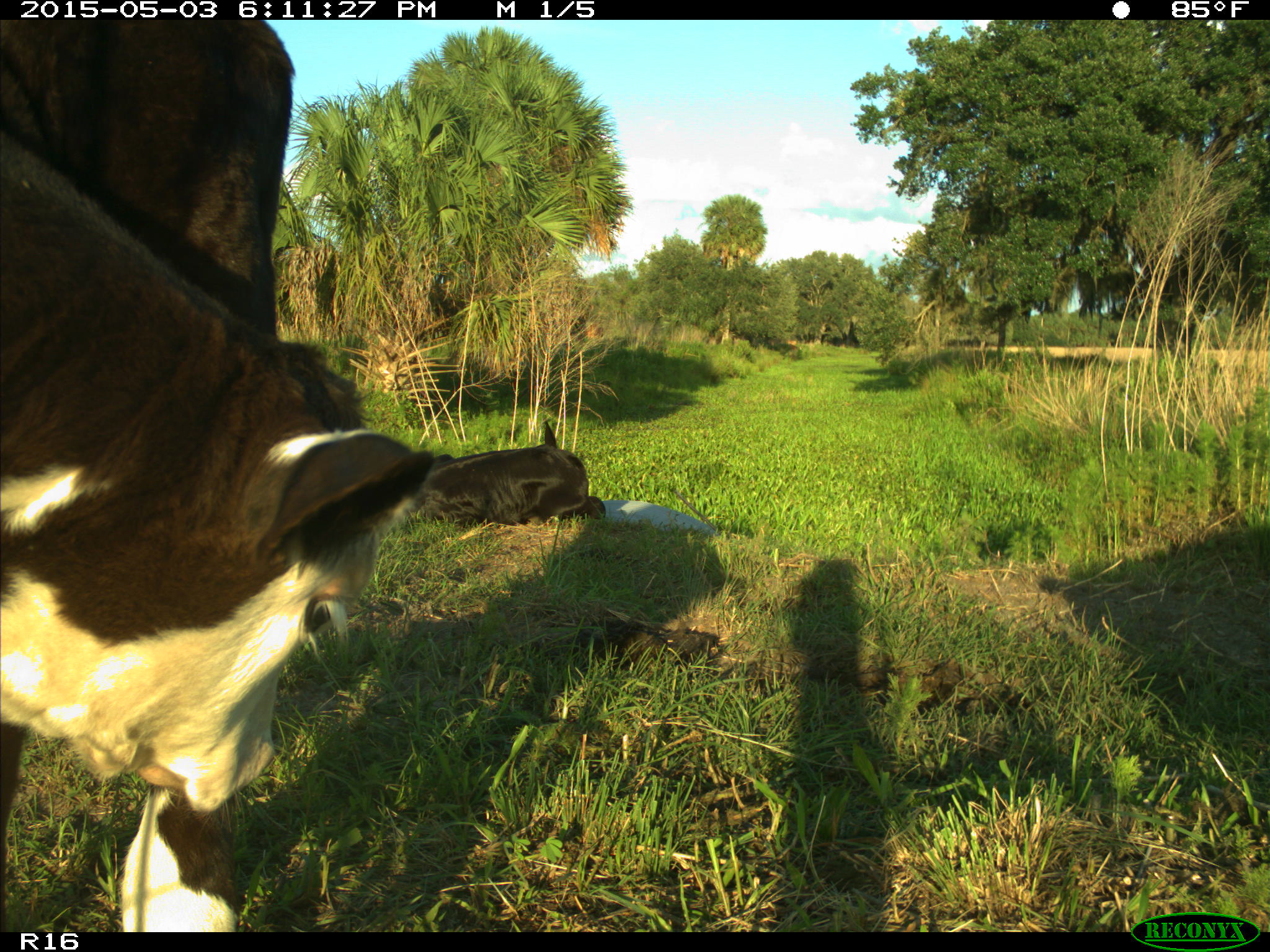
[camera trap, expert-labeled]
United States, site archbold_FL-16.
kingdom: Animalia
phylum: Chordata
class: Mammalia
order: Artiodactyla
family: Bovidae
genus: Bos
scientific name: Bos taurus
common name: domestic cow